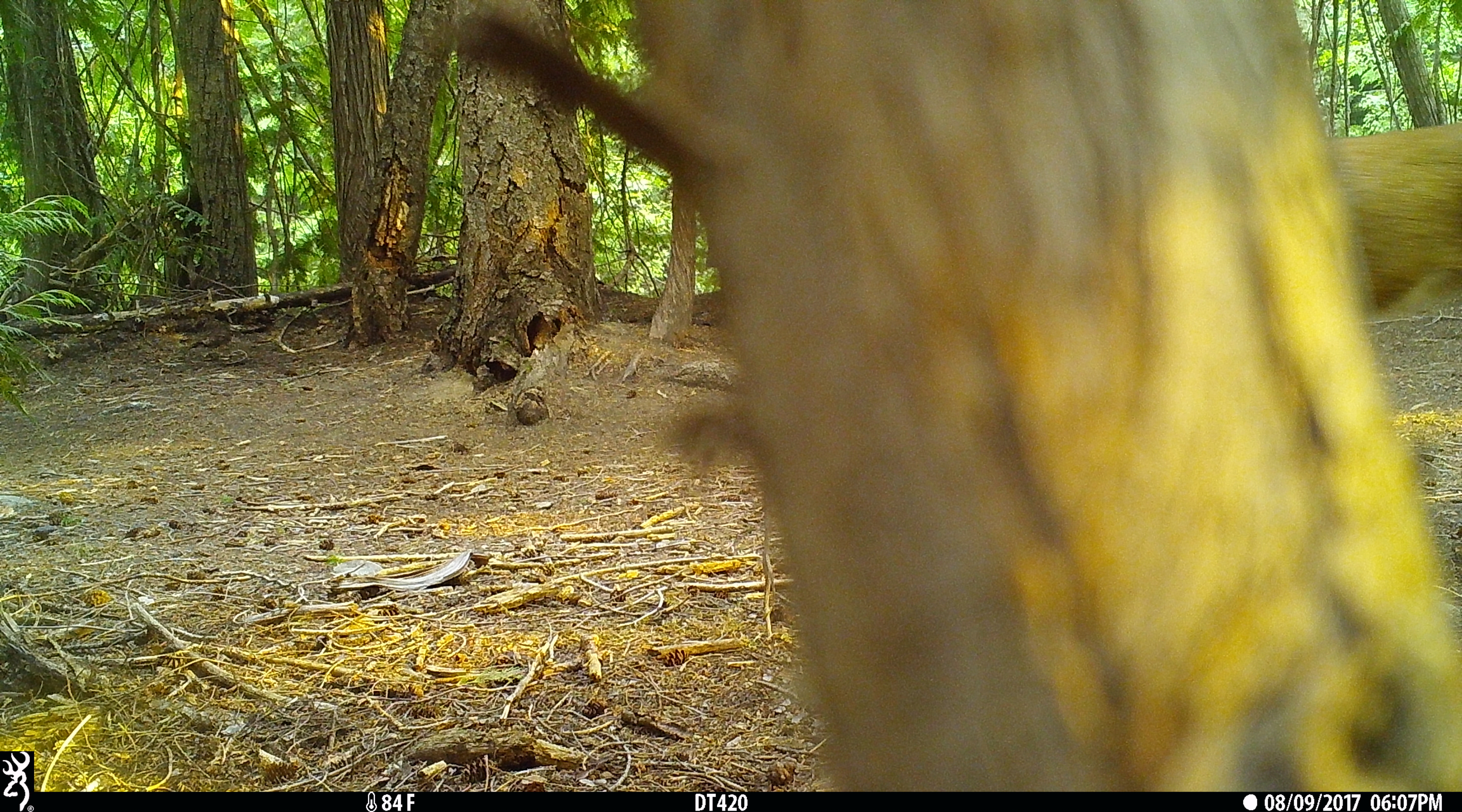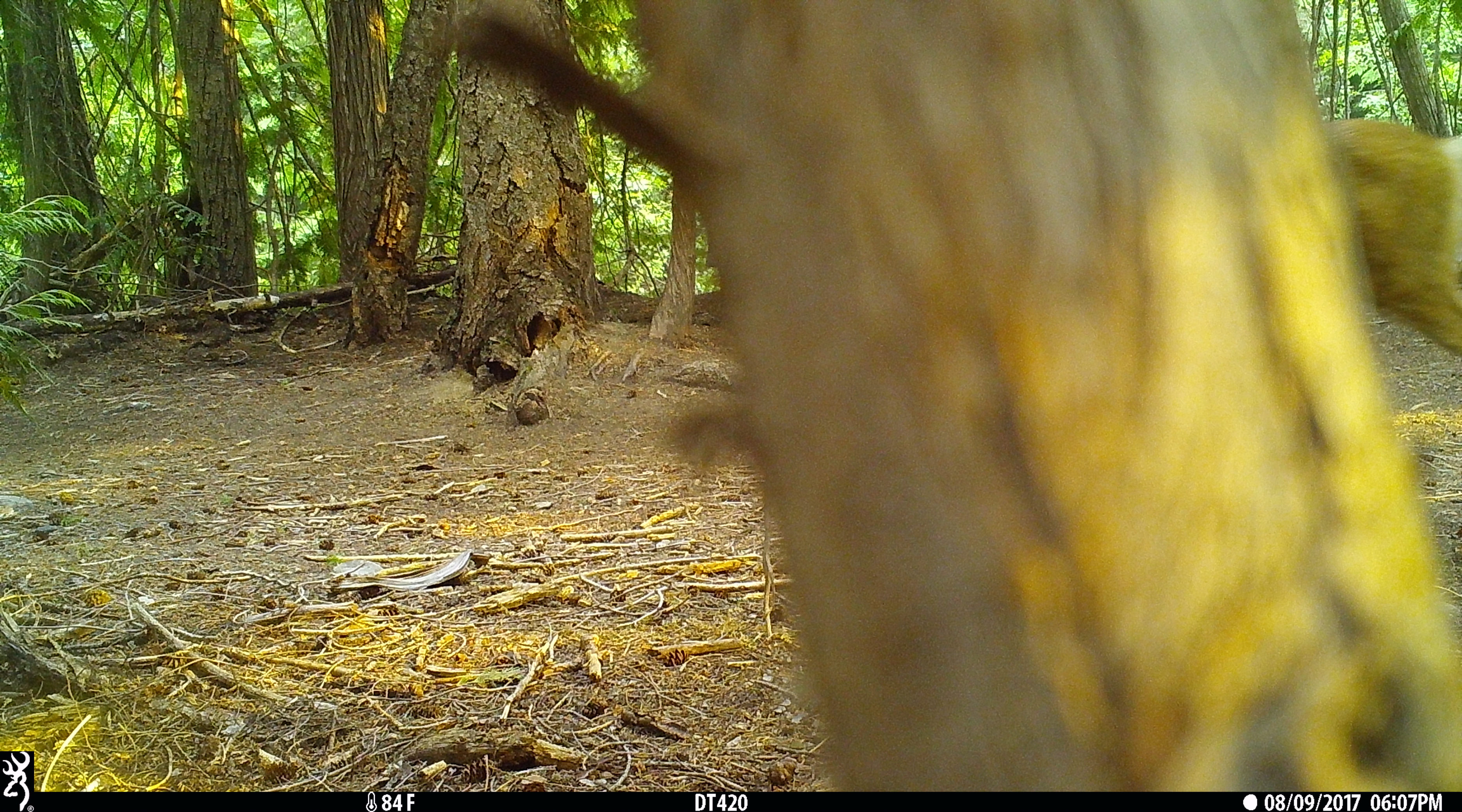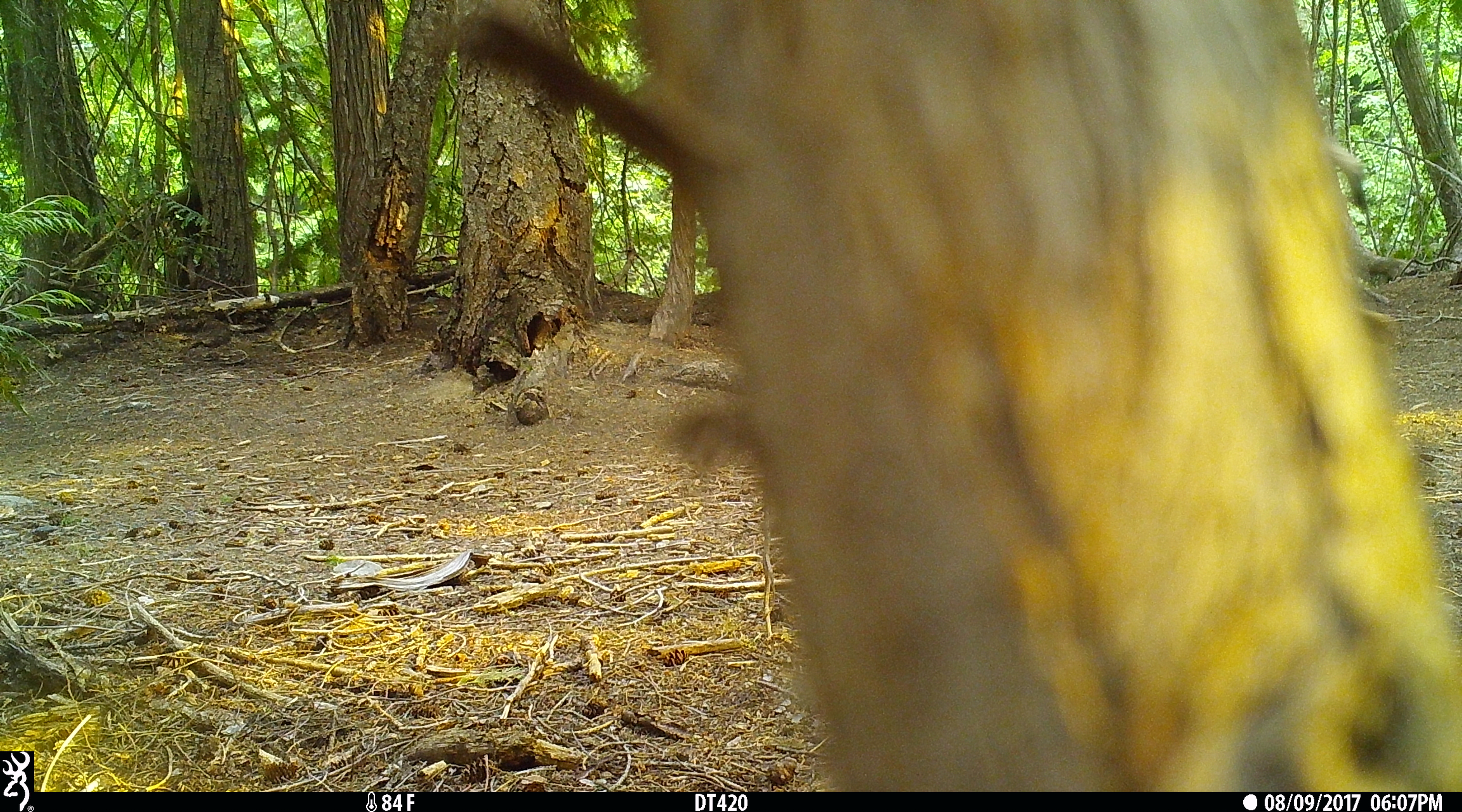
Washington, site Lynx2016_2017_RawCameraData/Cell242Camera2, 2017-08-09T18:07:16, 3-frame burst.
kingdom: Animalia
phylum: Chordata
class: Mammalia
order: Artiodactyla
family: Cervidae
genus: Odocoileus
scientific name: Odocoileus hemionus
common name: mule deer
Odocoileus hemionus (mule deer). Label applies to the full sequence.